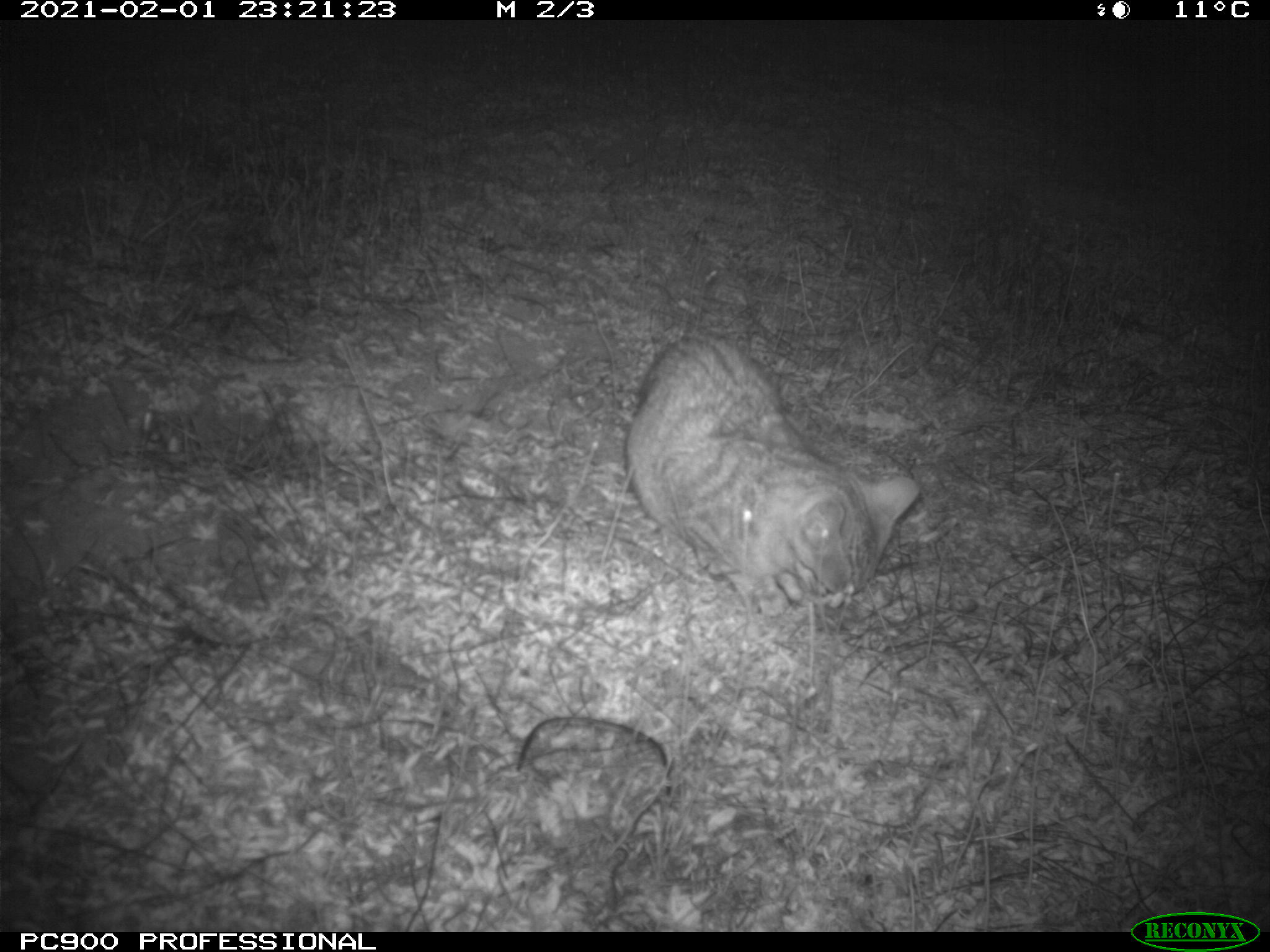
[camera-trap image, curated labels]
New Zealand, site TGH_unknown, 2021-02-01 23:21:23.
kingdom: Animalia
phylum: Chordata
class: Mammalia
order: Carnivora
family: Felidae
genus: Felis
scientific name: Felis catus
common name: domestic cat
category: cat